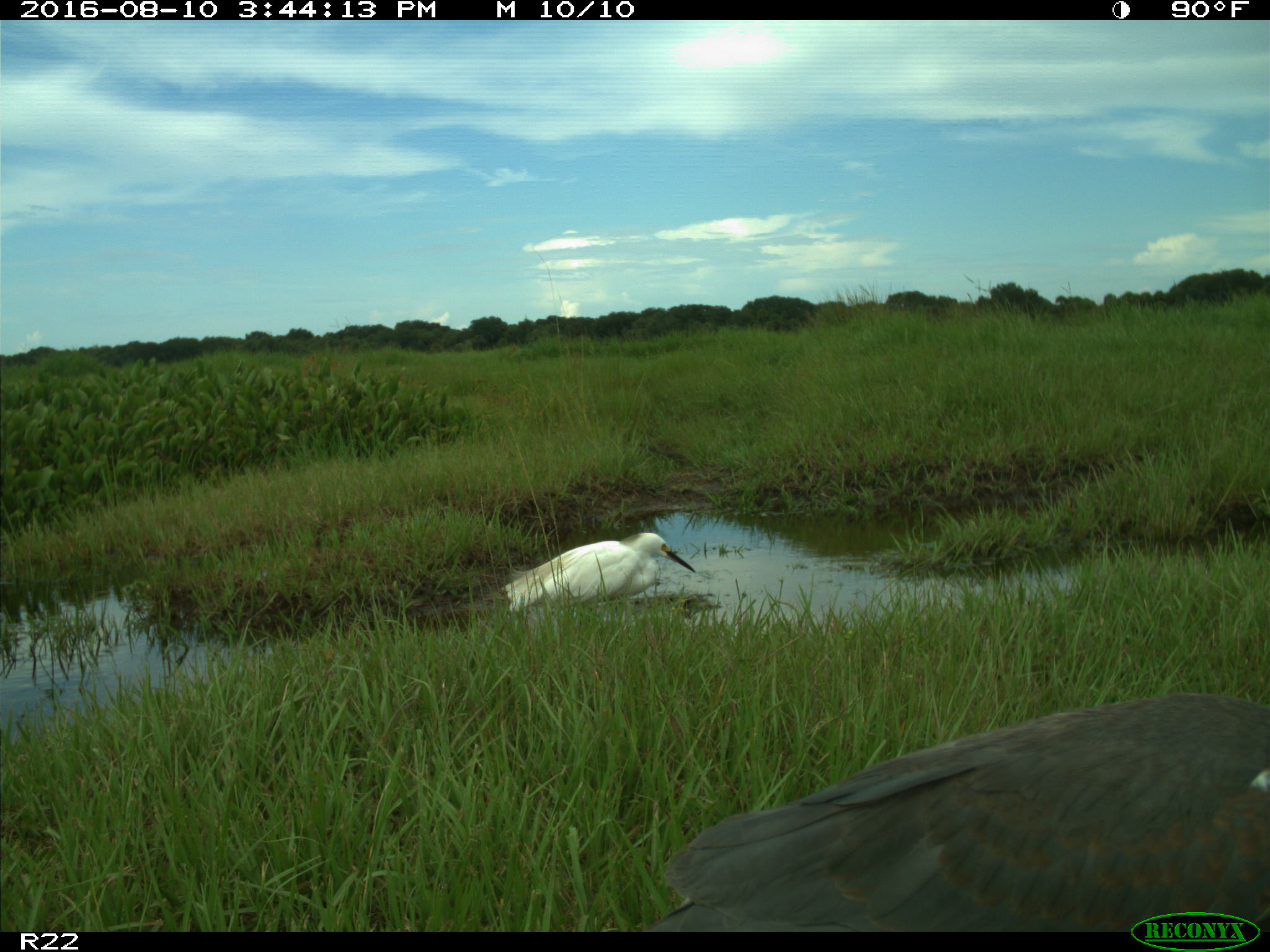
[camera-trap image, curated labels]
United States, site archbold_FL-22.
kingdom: Animalia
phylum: Chordata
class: Aves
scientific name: Aves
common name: birds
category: unidentified bird